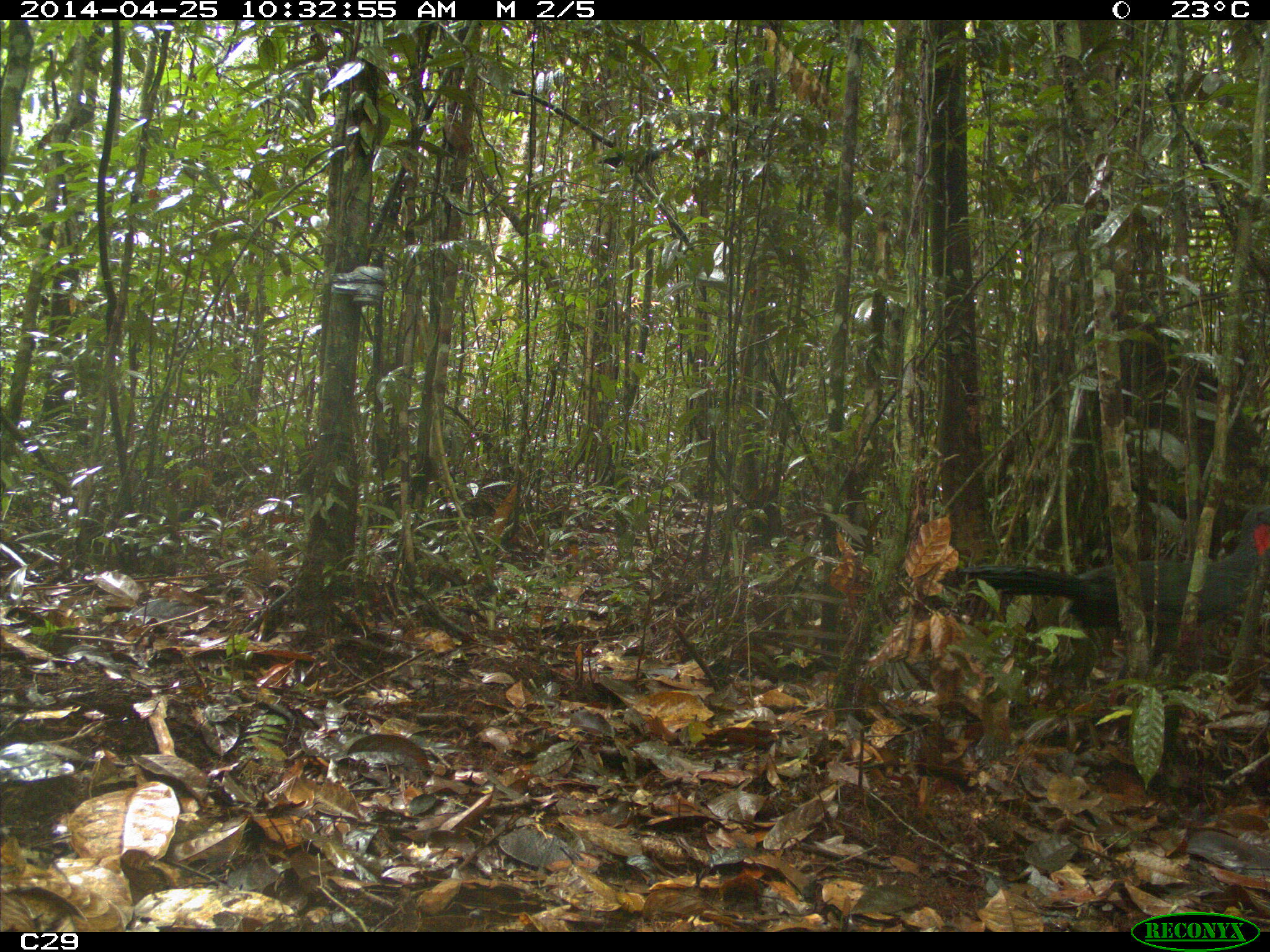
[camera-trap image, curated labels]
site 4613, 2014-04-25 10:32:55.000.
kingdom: Animalia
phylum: Chordata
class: Aves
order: Galliformes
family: Cracidae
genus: Penelope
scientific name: Penelope jacquacu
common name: spix's guan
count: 2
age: adult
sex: female